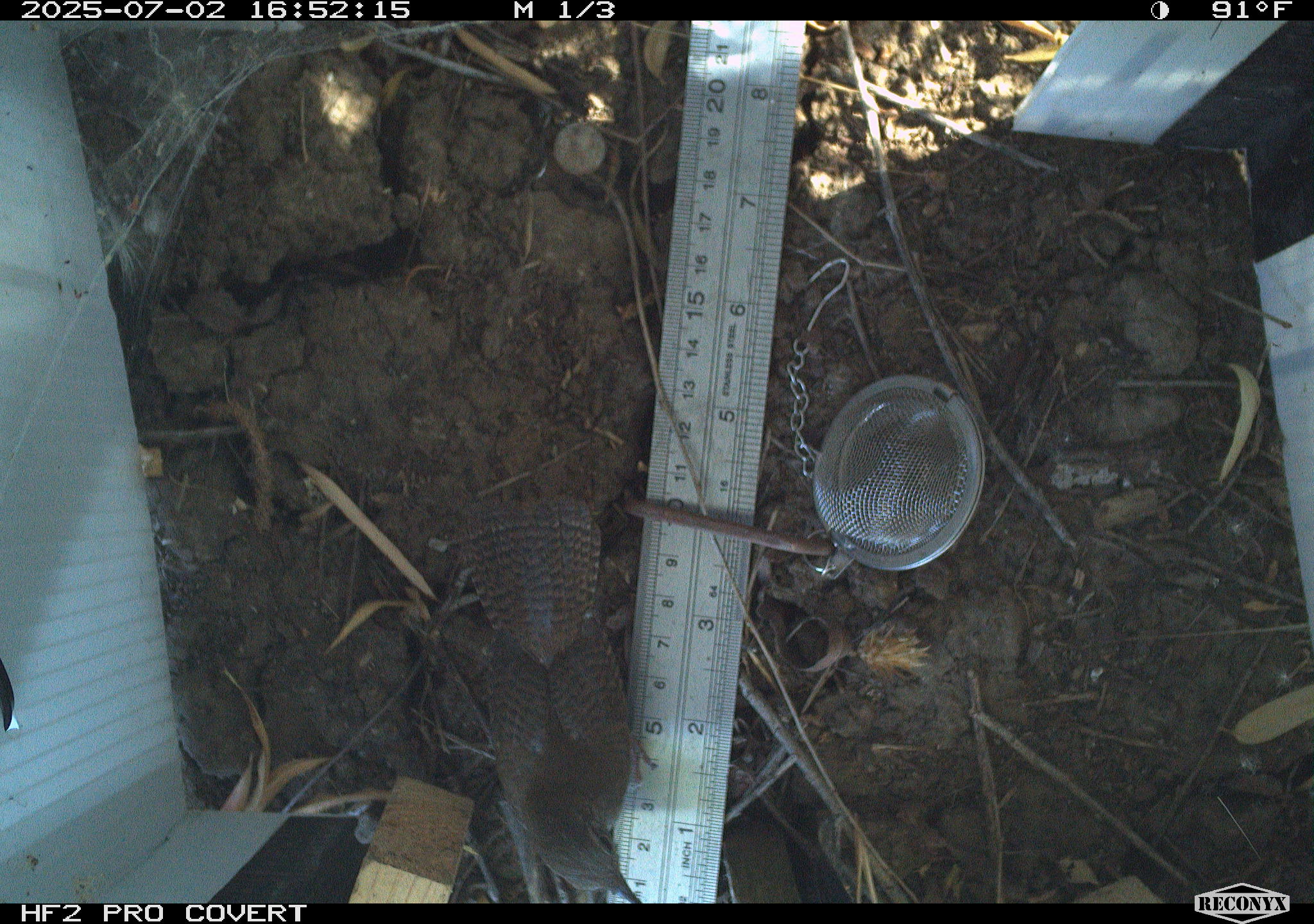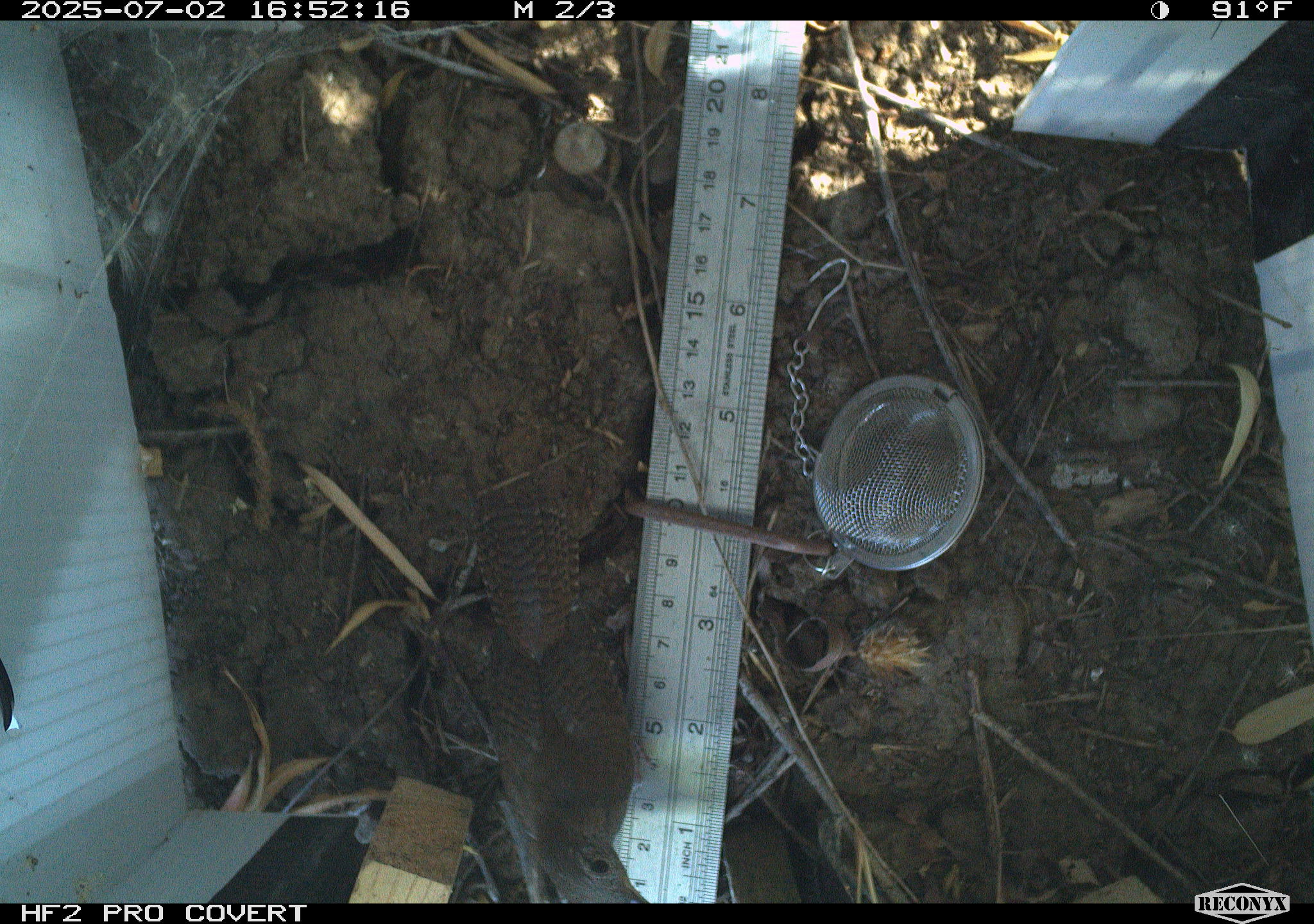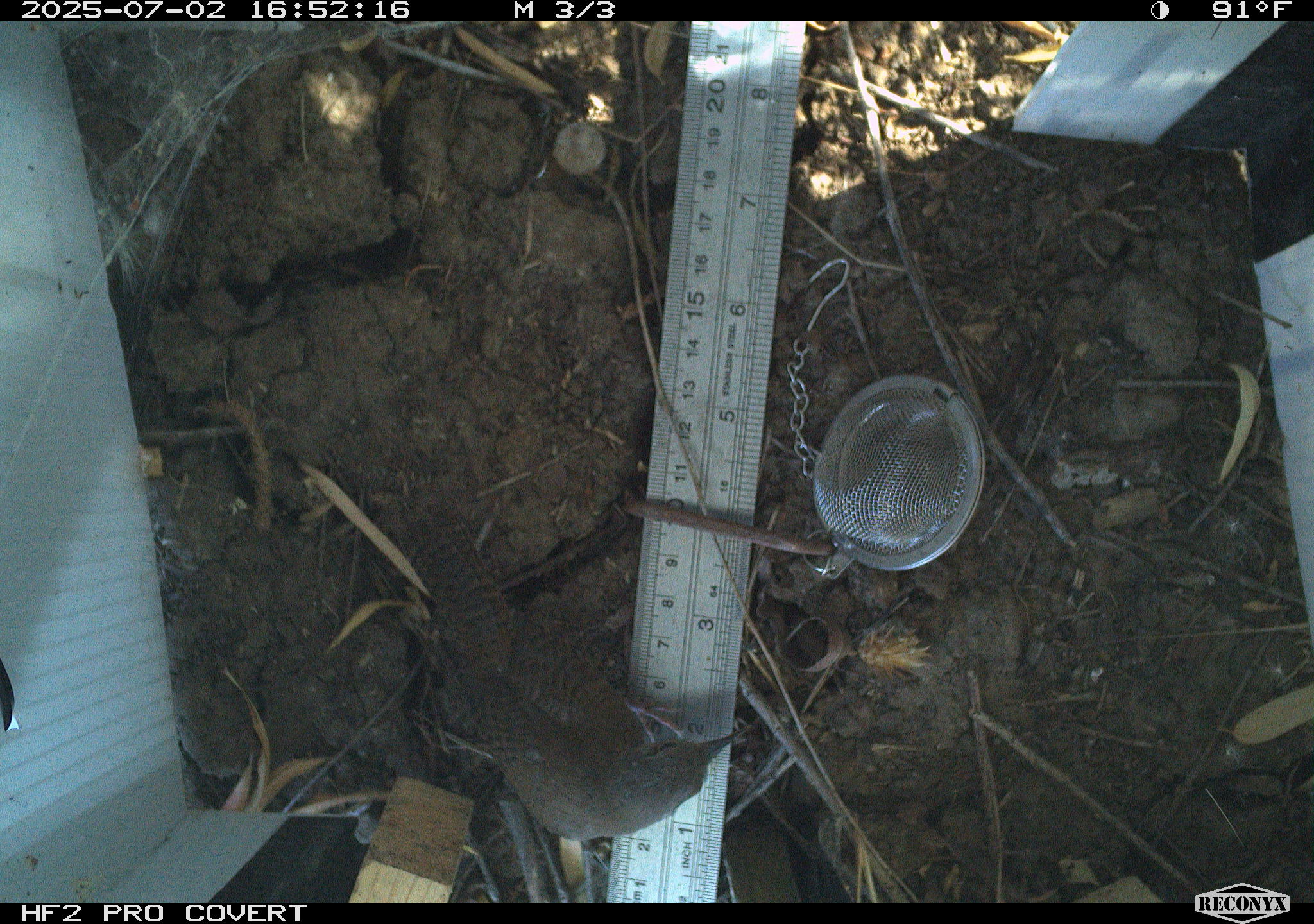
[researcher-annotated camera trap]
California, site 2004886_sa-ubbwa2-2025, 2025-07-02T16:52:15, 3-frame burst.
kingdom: Animalia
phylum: Chordata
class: Aves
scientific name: Aves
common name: bird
Bird (Aves).